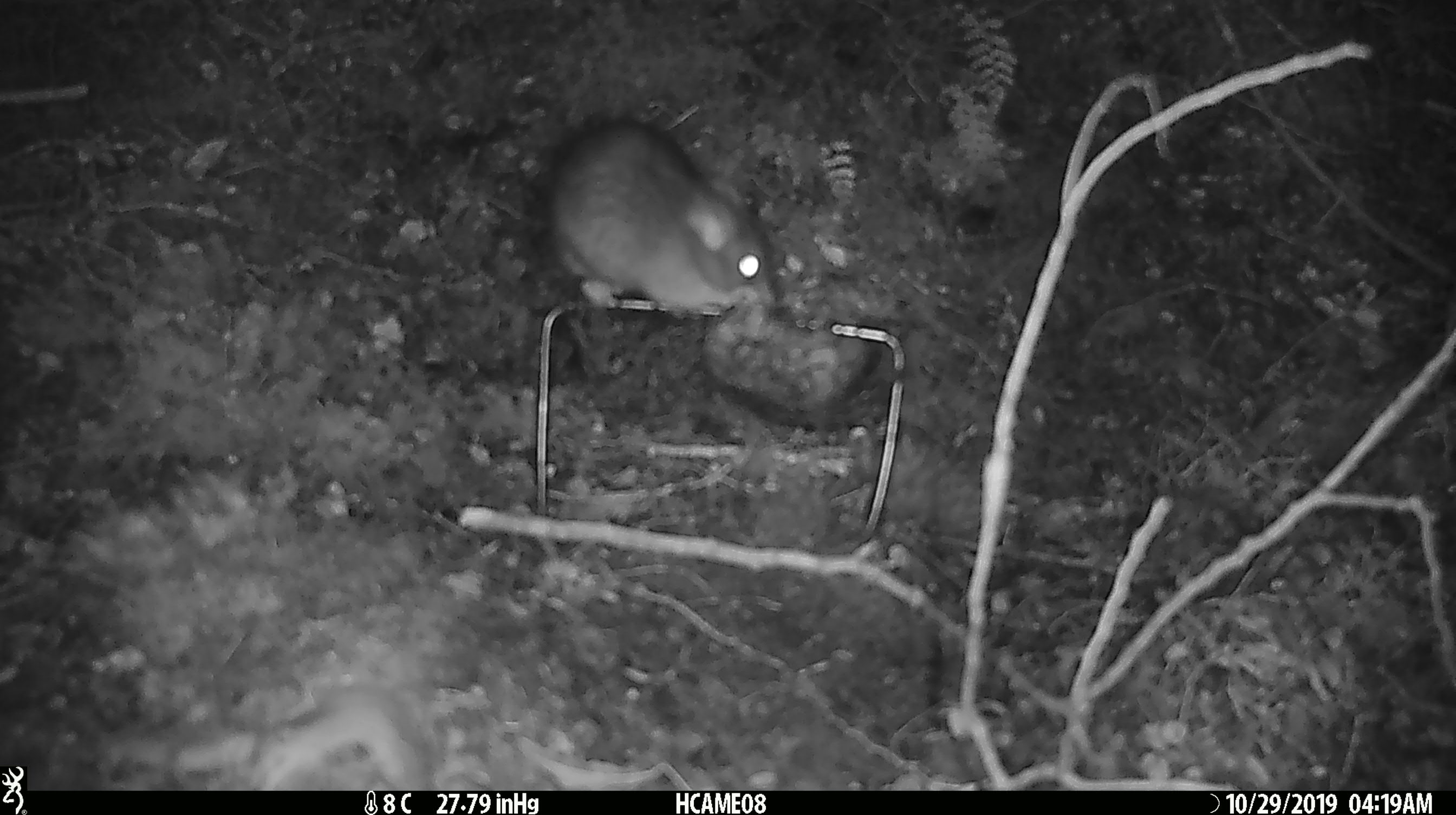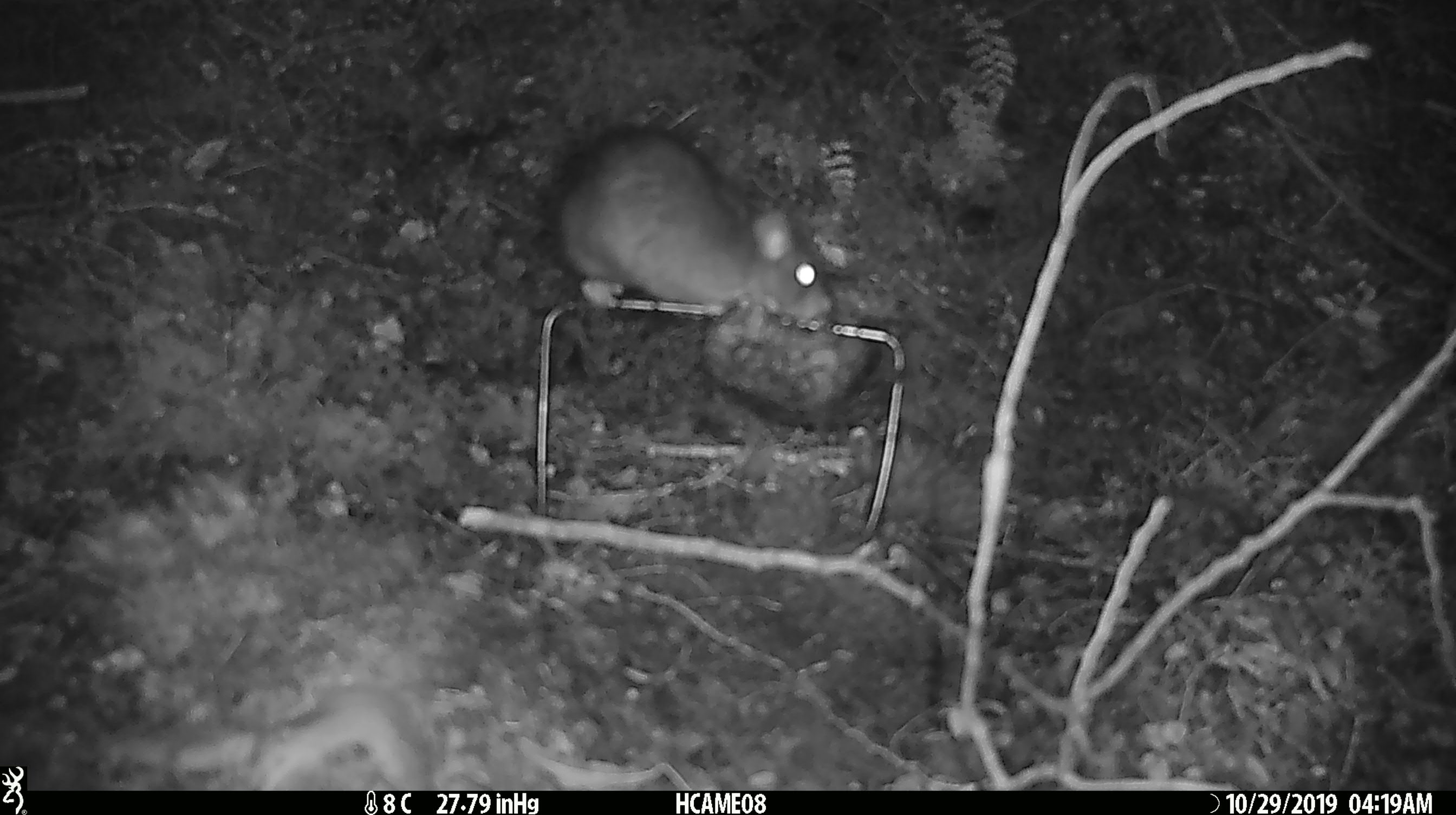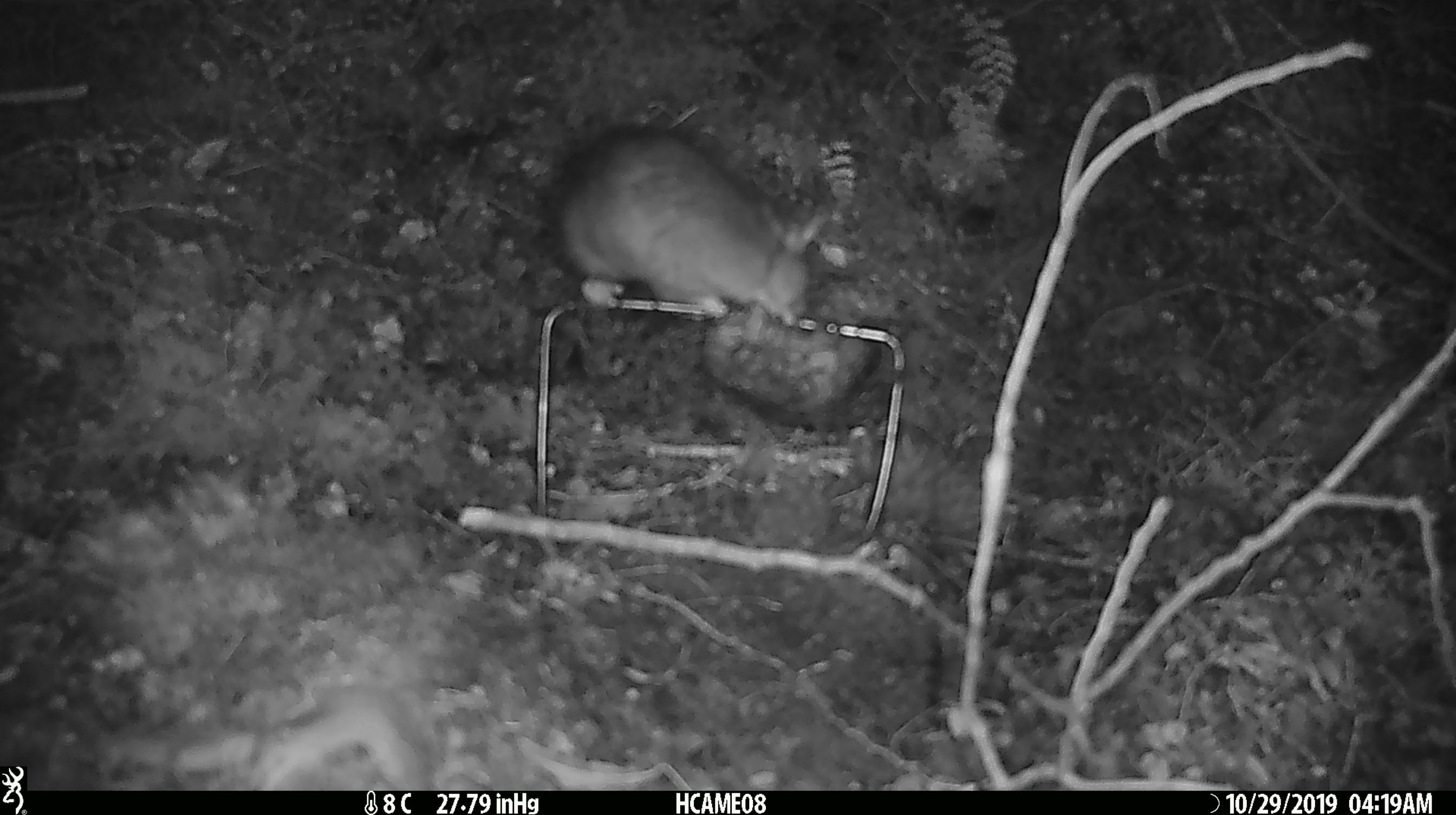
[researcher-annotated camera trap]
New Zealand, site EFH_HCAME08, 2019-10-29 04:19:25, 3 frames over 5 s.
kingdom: Animalia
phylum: Chordata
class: Mammalia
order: Rodentia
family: Muridae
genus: Rattus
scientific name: Rattus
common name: rat